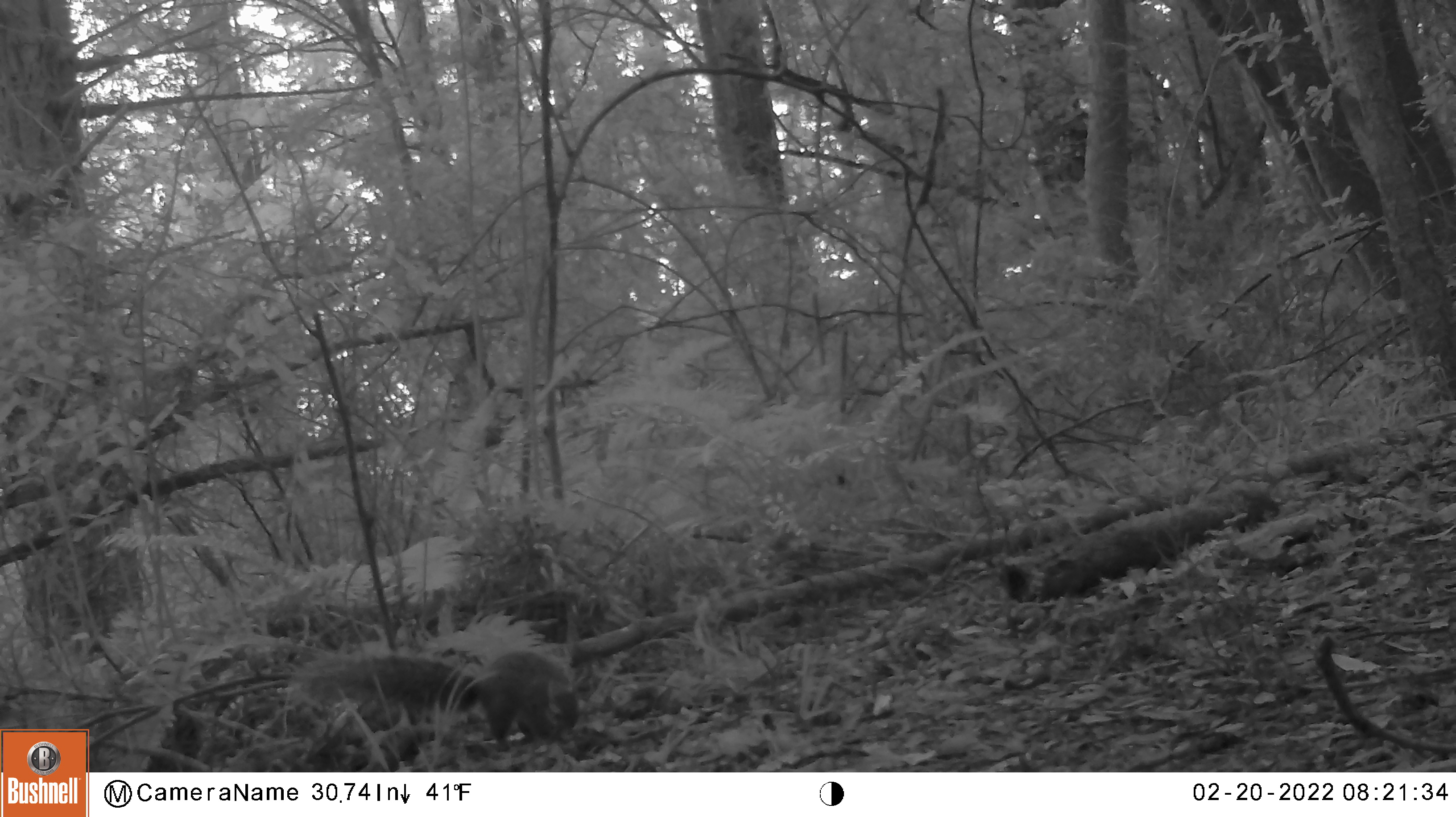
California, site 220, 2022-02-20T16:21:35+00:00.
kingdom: Animalia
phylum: Chordata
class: Mammalia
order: Rodentia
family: Sciuridae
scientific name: Sciuridae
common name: squirrel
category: unknown squirrel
Unknown squirrel (squirrel) (Sciuridae).